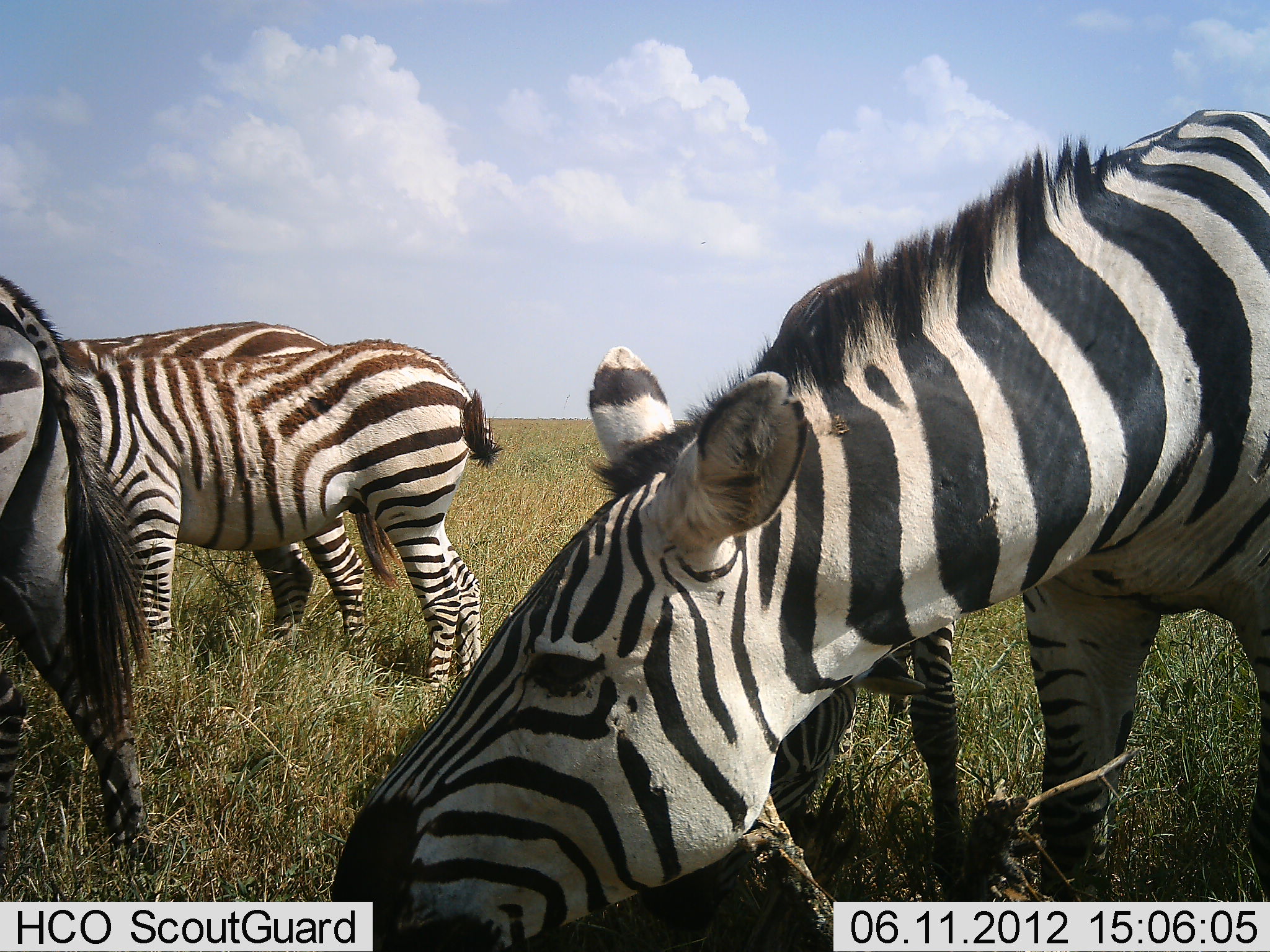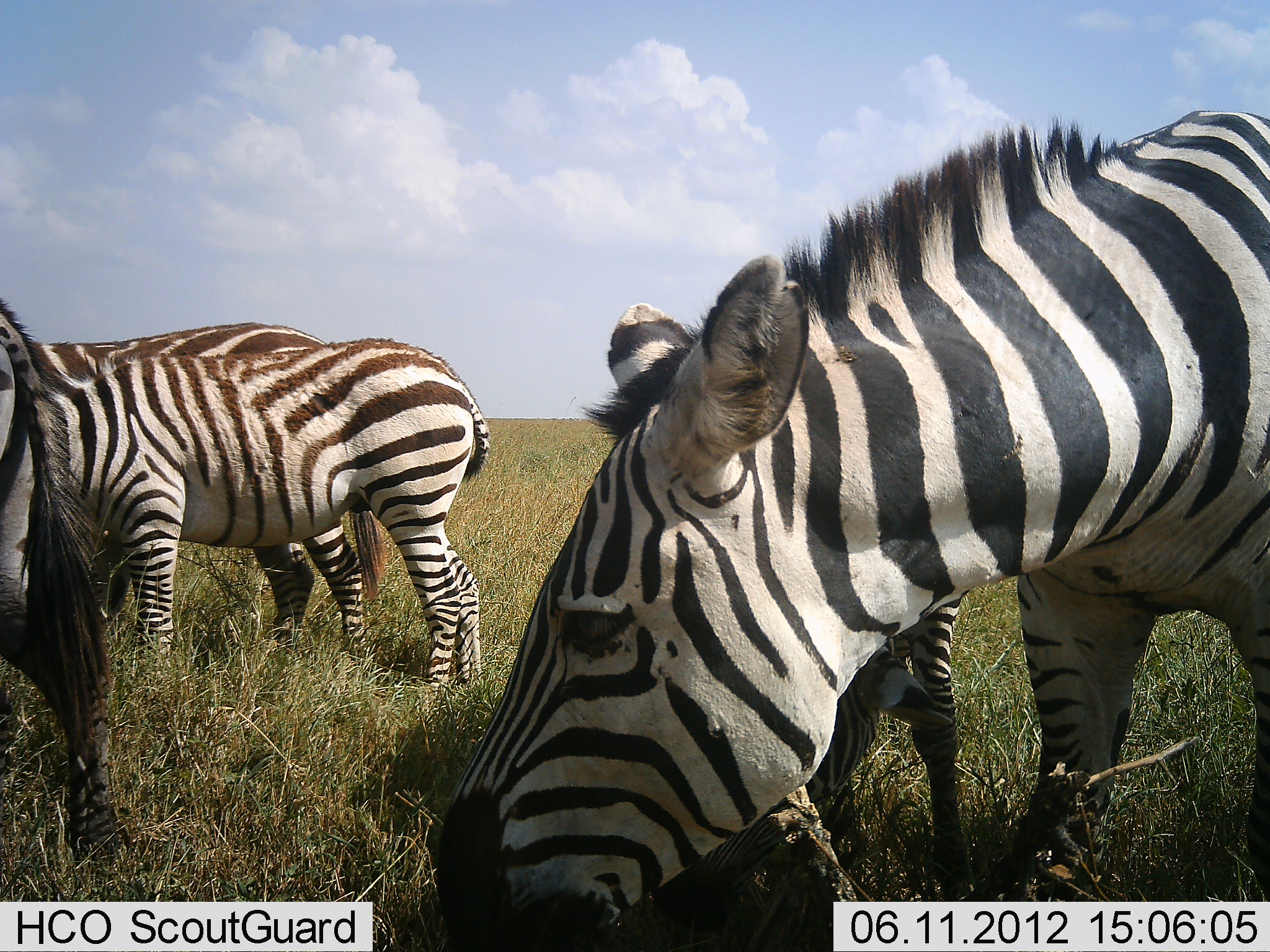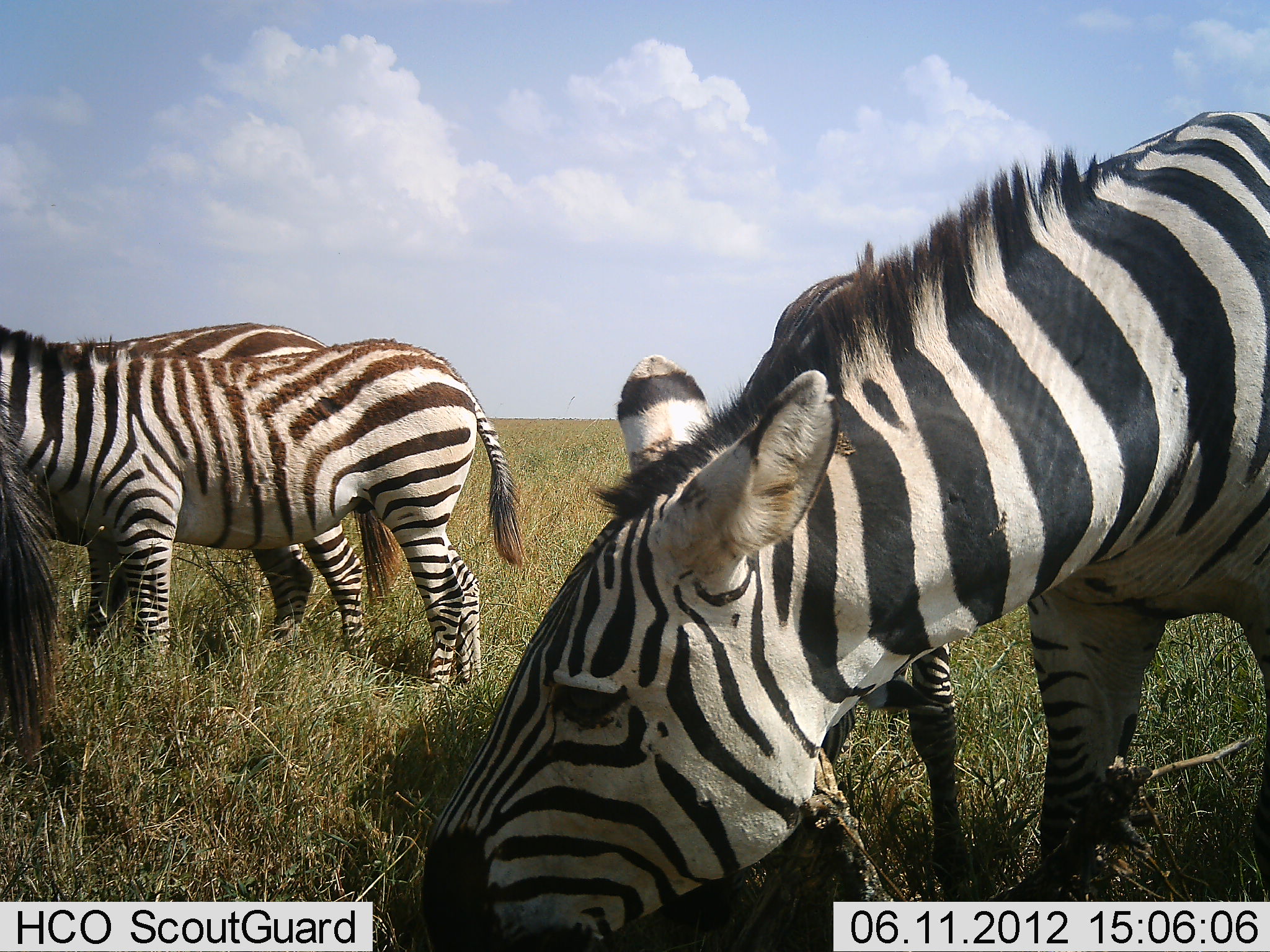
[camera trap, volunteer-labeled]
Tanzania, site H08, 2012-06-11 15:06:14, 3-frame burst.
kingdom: Animalia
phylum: Chordata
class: Mammalia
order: Perissodactyla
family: Equidae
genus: Equus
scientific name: Equus quagga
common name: plains zebra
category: zebra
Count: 5.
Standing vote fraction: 44%.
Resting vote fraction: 0%.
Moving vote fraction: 0%.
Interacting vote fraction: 0%.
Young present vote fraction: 22%.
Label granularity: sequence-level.